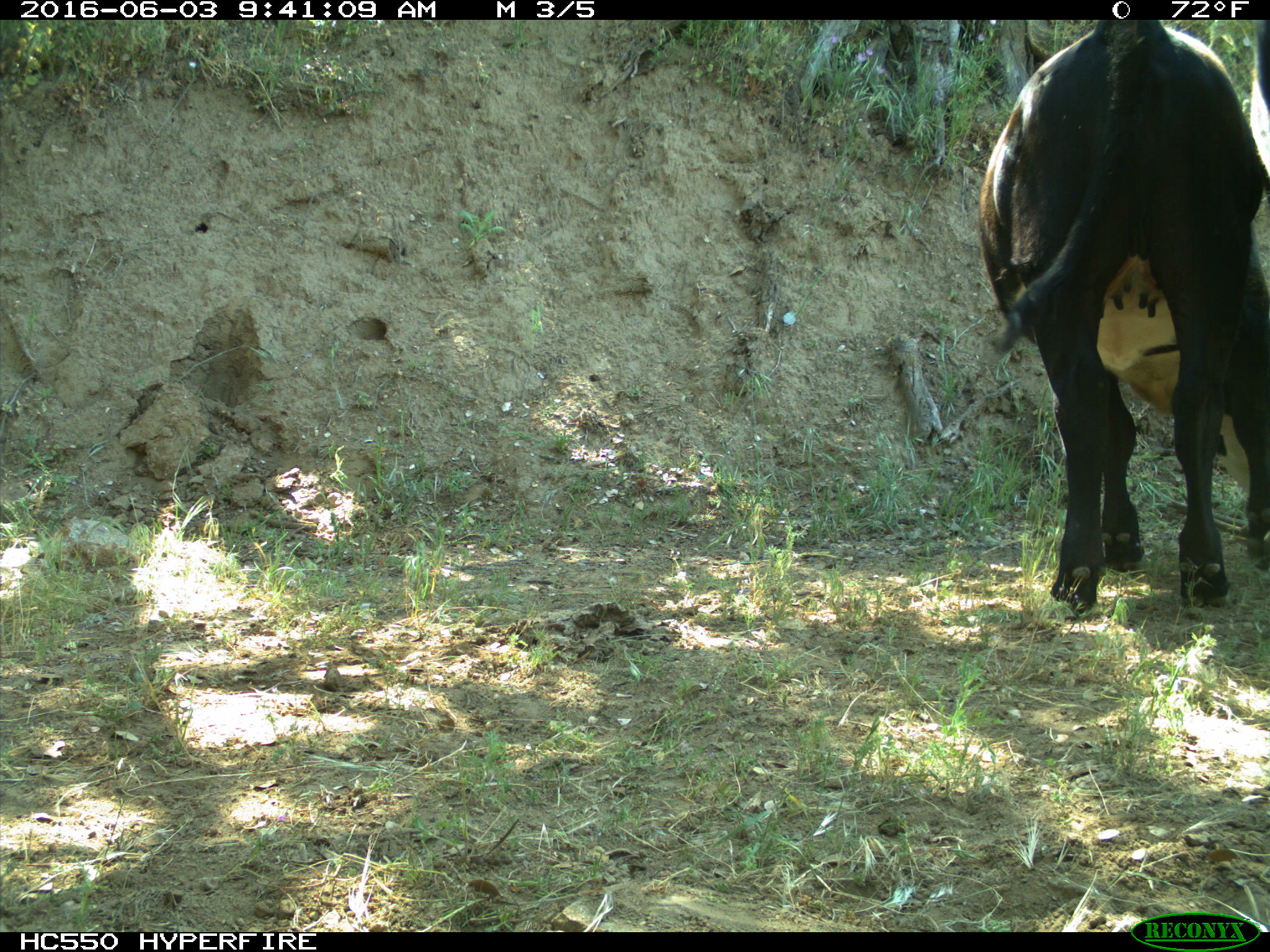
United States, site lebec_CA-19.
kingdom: Animalia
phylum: Chordata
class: Mammalia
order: Artiodactyla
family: Bovidae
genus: Bos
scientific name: Bos taurus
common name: domestic cow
Bos taurus (domestic cow).